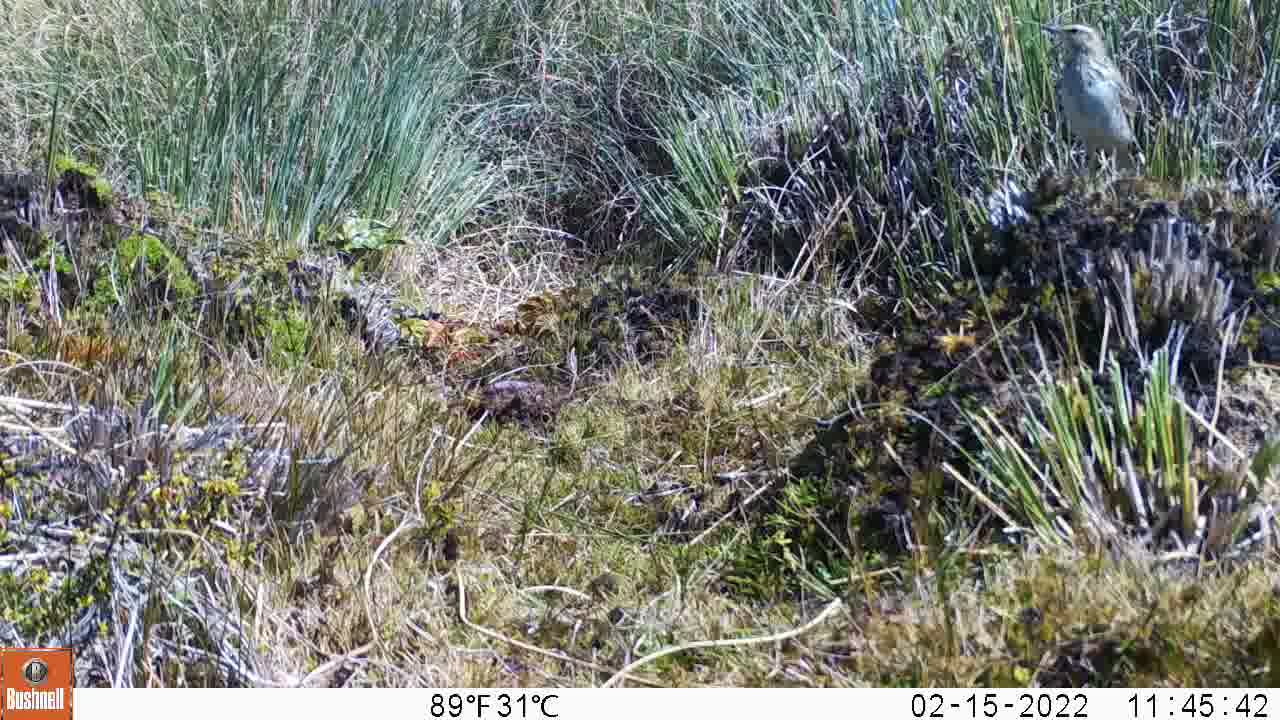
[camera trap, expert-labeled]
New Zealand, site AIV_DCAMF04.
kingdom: Animalia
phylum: Chordata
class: Aves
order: Passeriformes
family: Motacillidae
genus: Anthus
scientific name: Anthus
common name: pipit